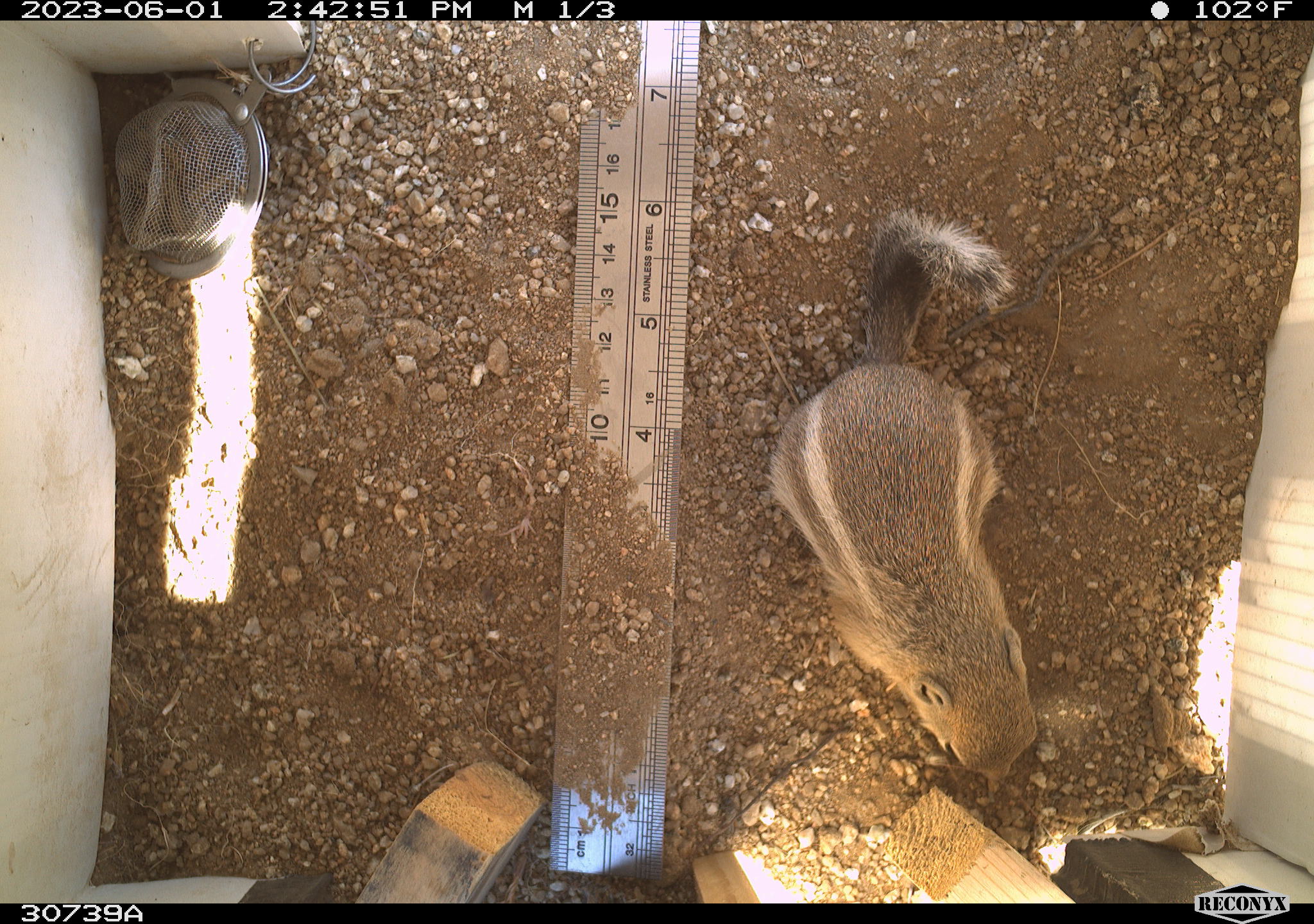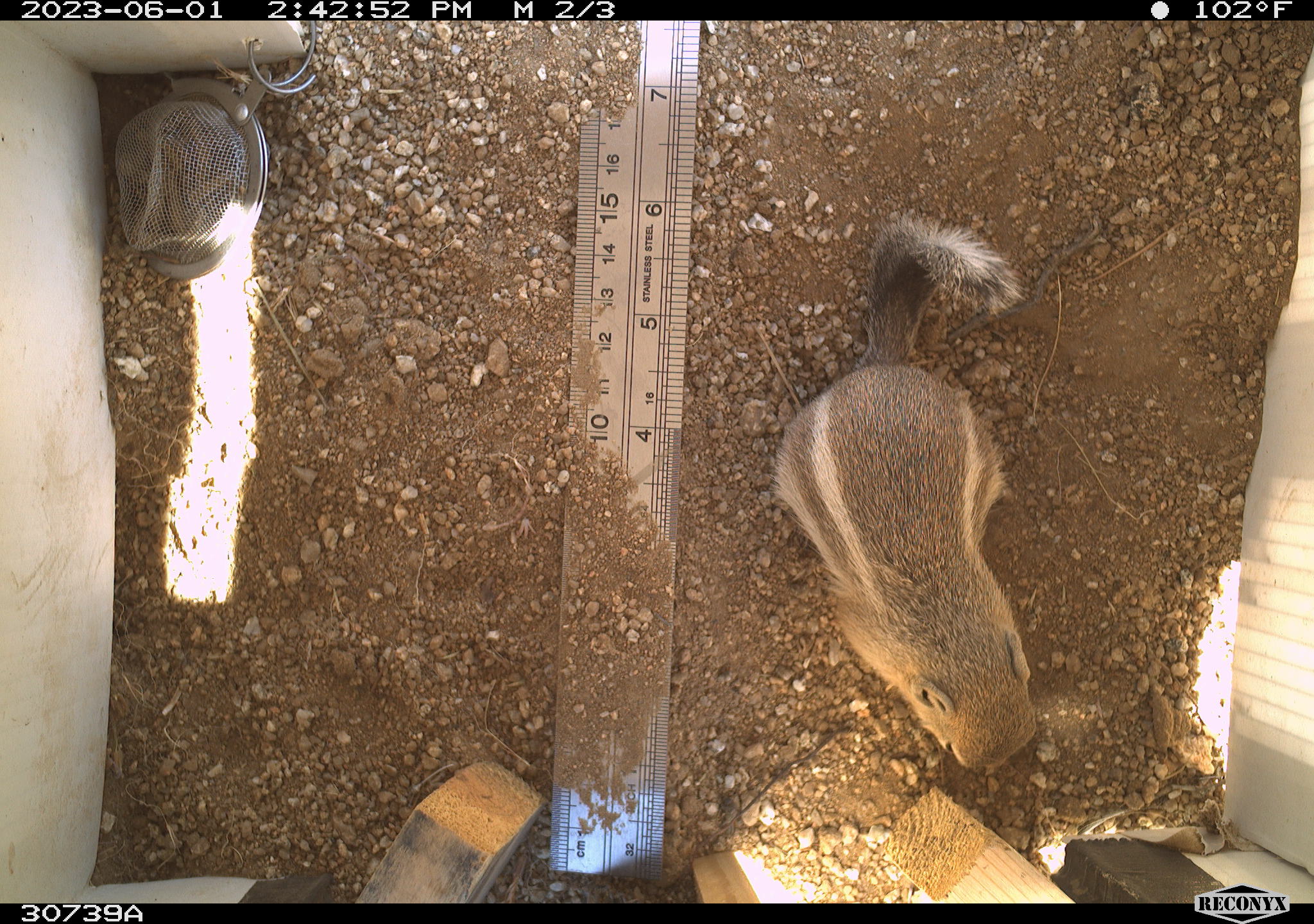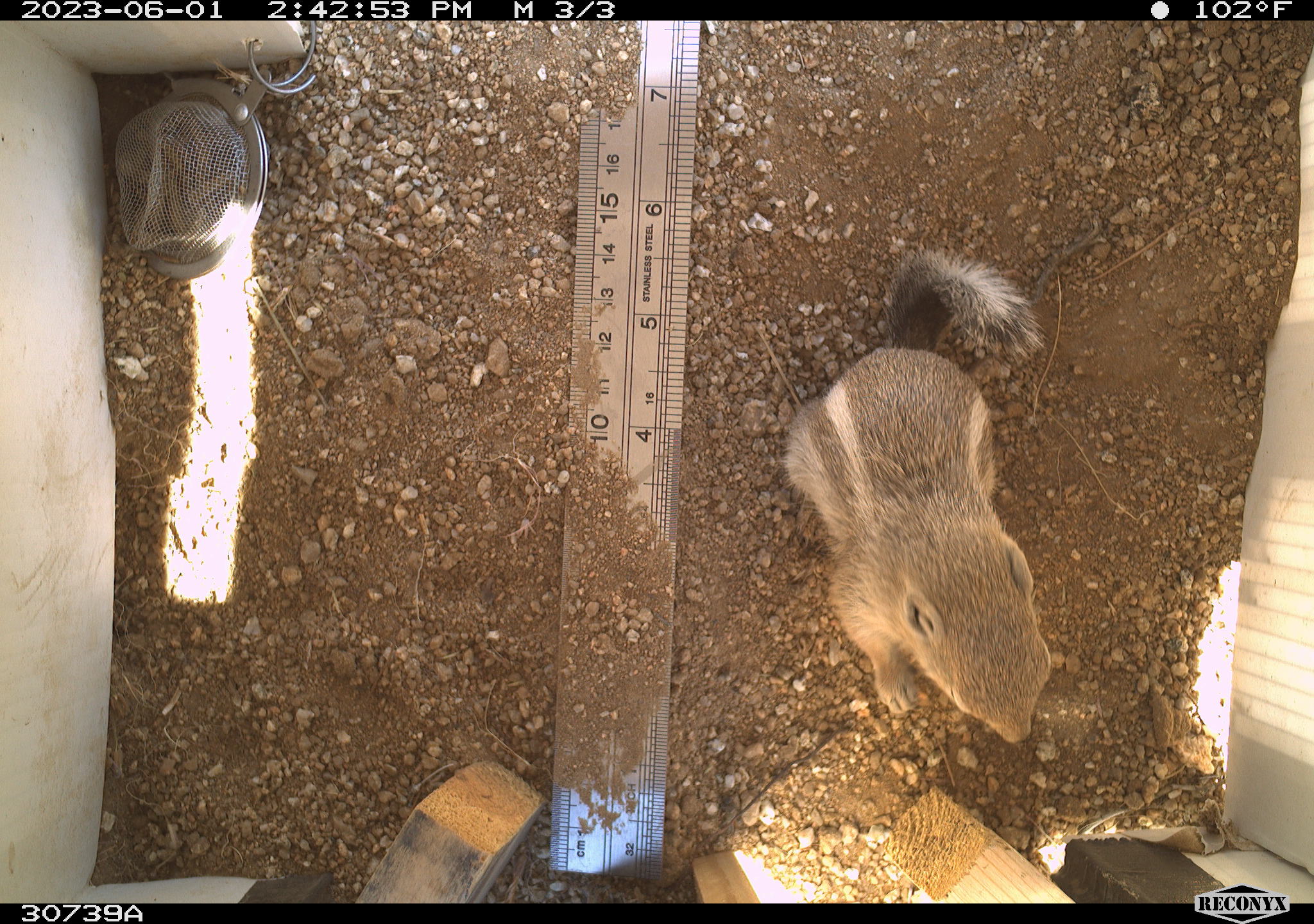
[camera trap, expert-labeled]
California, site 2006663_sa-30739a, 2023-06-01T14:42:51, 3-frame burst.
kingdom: Animalia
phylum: Chordata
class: Mammalia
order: Rodentia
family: Sciuridae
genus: Ammospermophilus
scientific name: Ammospermophilus leucurus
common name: white-tailed antelope squirrel